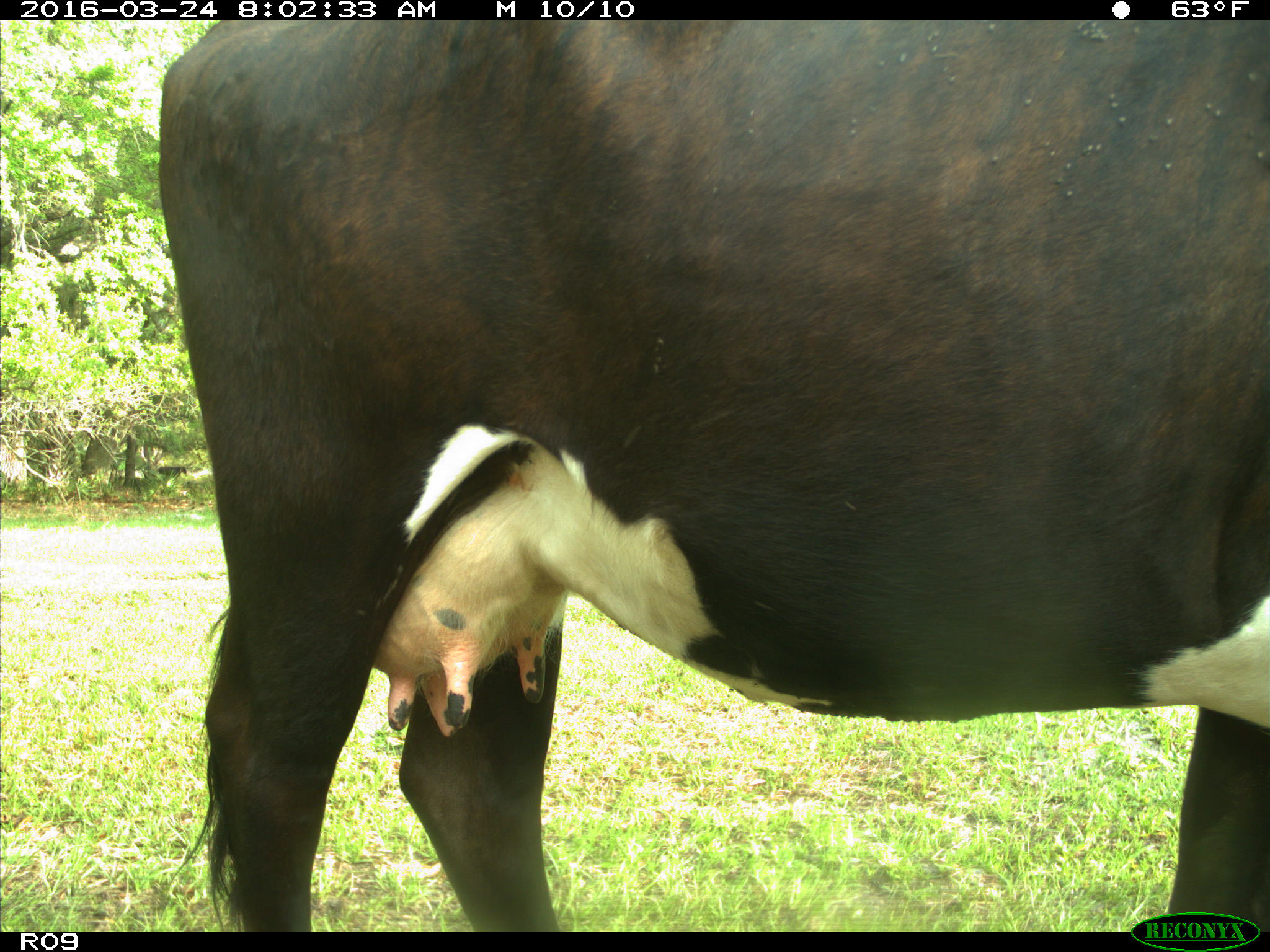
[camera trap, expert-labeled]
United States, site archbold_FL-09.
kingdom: Animalia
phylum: Chordata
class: Mammalia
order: Artiodactyla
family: Bovidae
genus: Bos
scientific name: Bos taurus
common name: domestic cow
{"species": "Bos taurus (domestic cow)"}